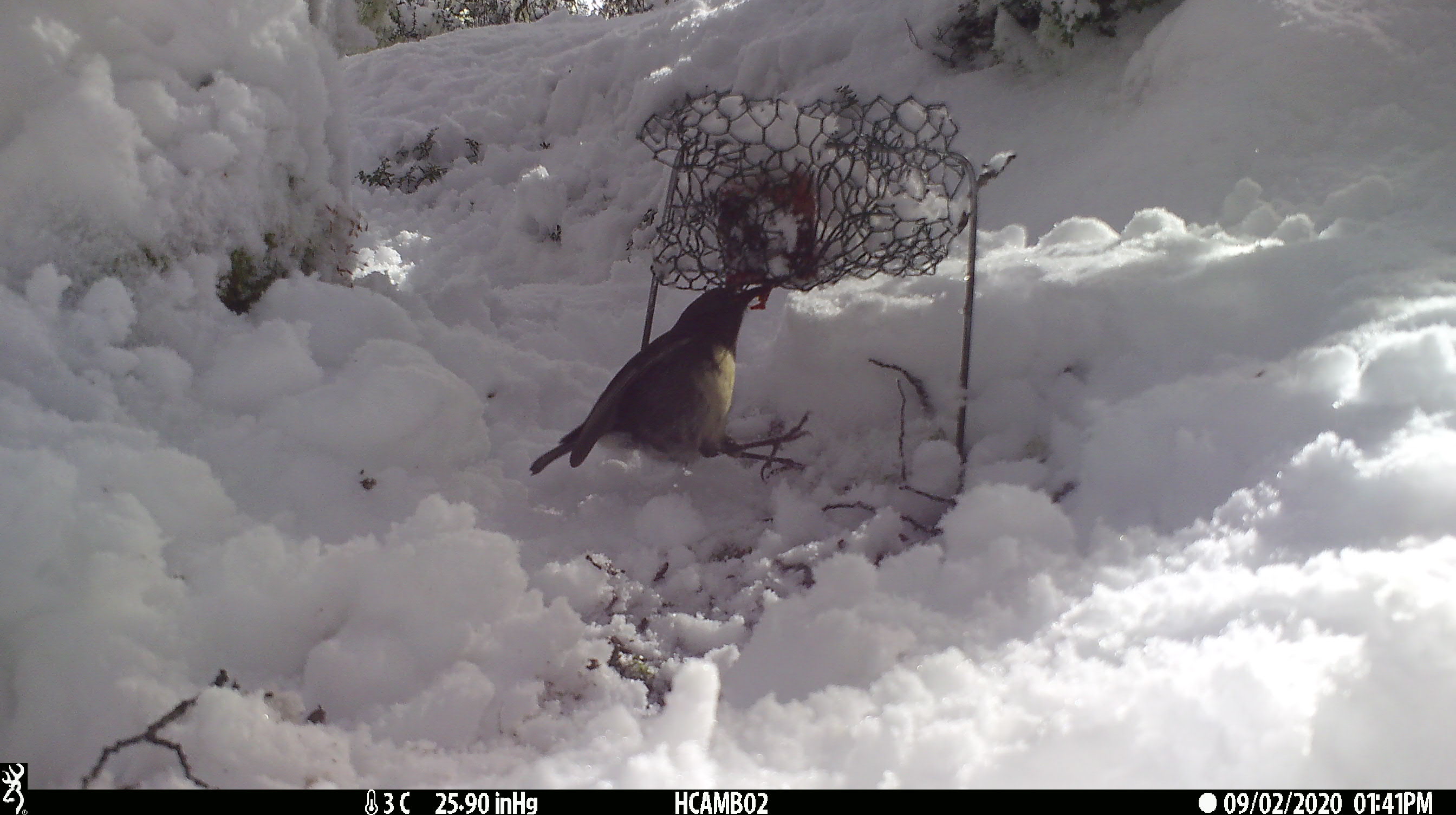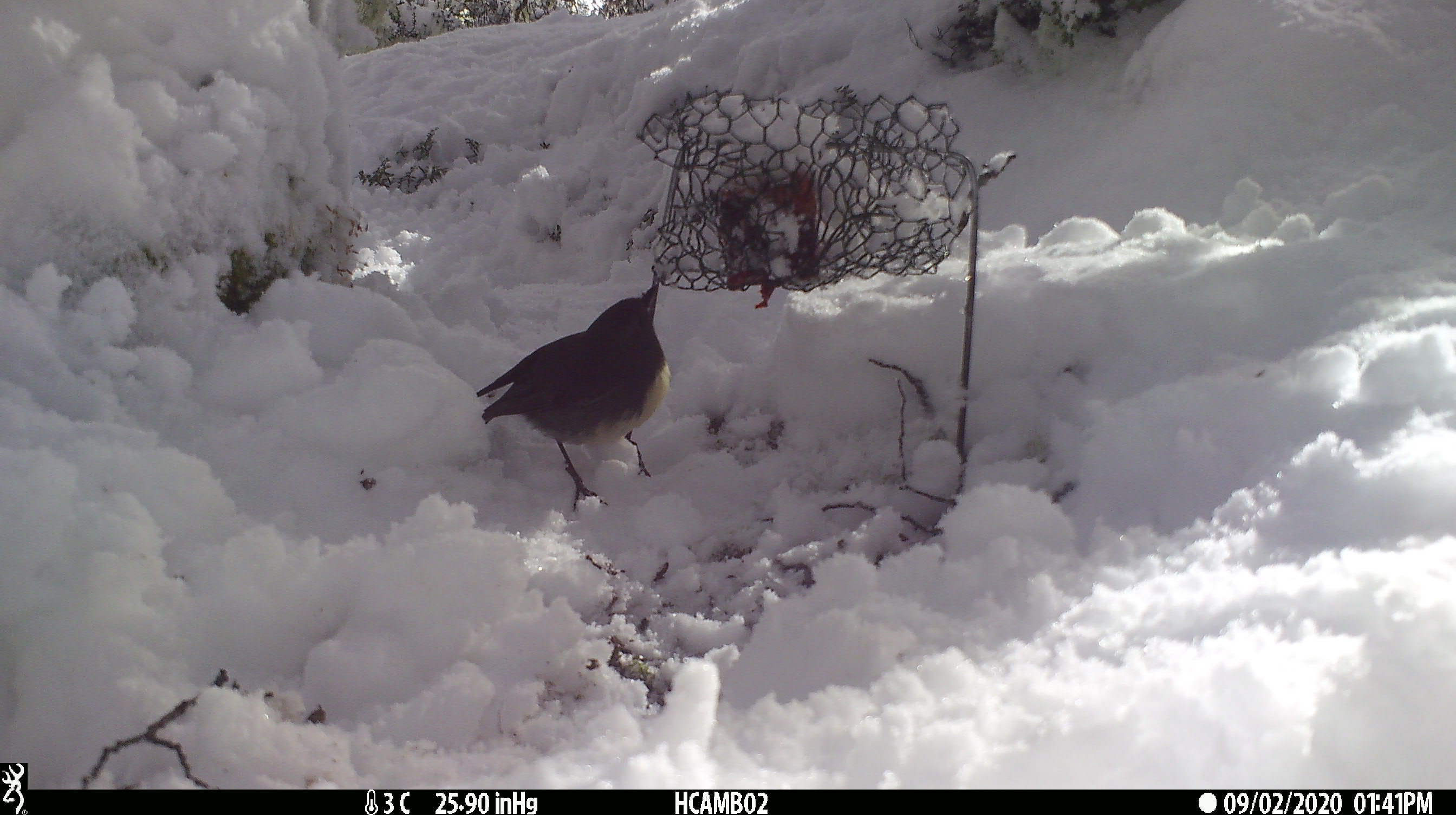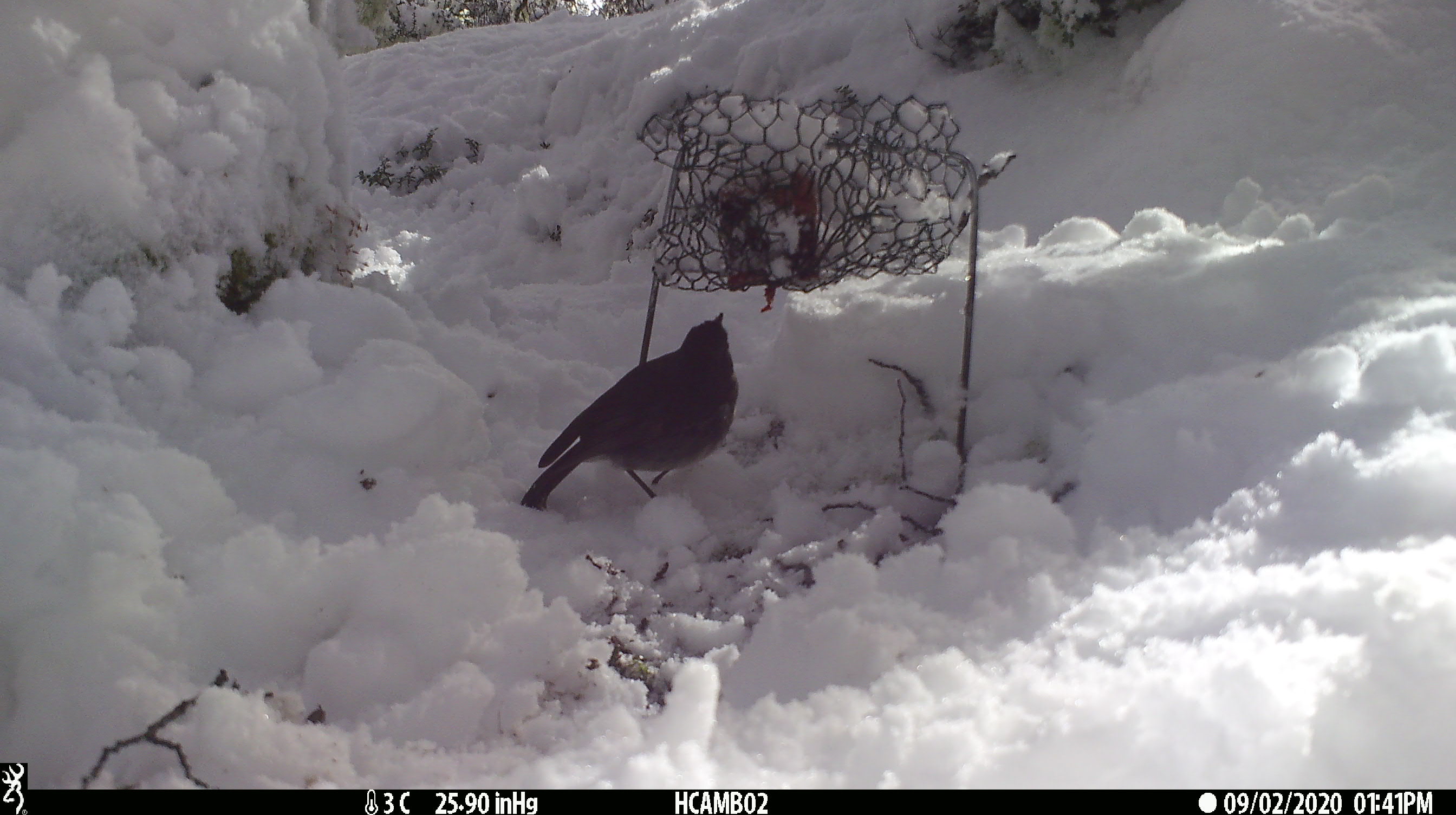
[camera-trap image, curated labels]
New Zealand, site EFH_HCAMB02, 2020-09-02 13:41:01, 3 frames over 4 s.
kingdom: Animalia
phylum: Chordata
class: Aves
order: Passeriformes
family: Petroicidae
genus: Petroica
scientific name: Petroica australis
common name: new zealand robin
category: robin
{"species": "robin (new zealand robin) (Petroica australis)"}